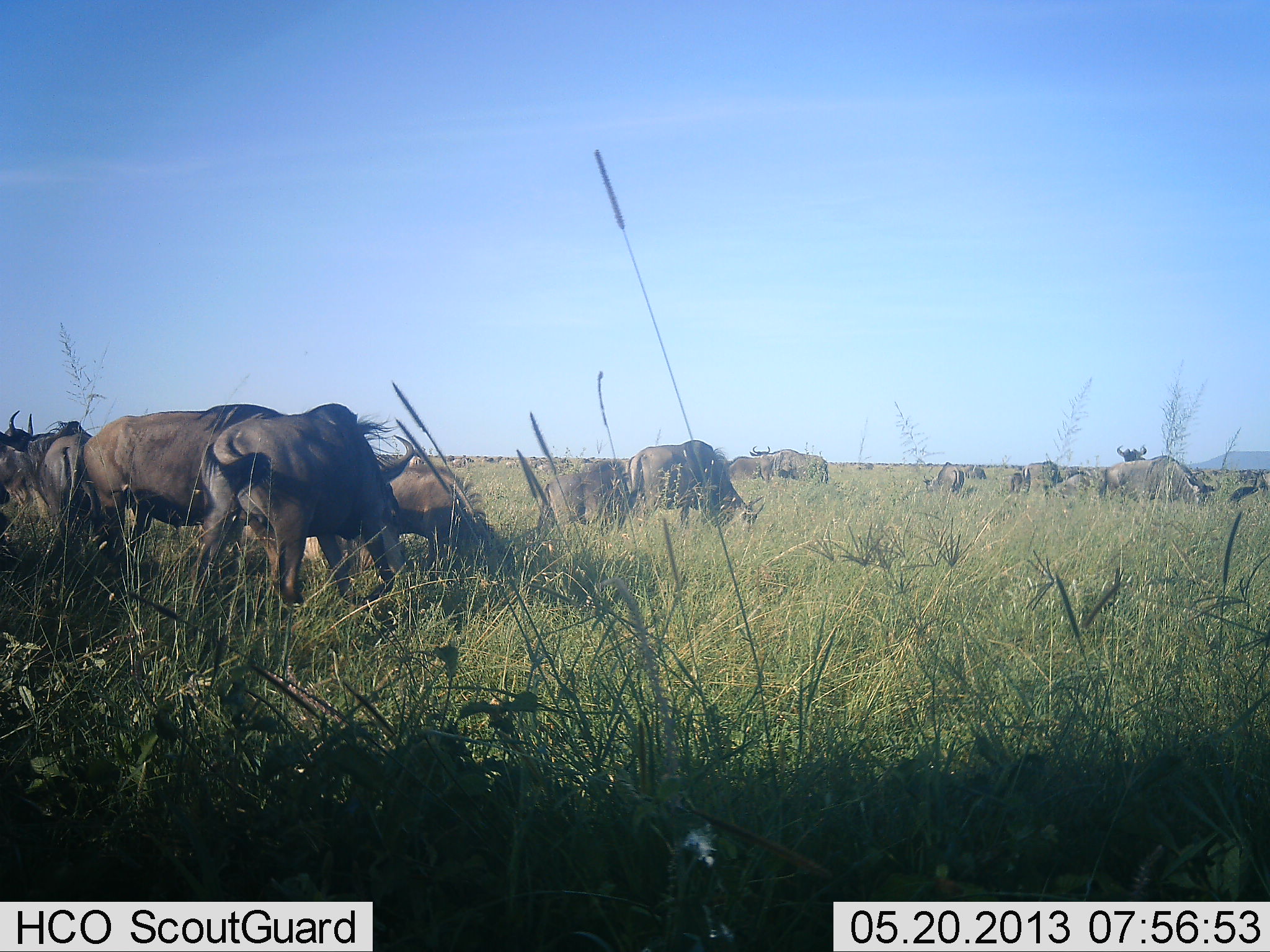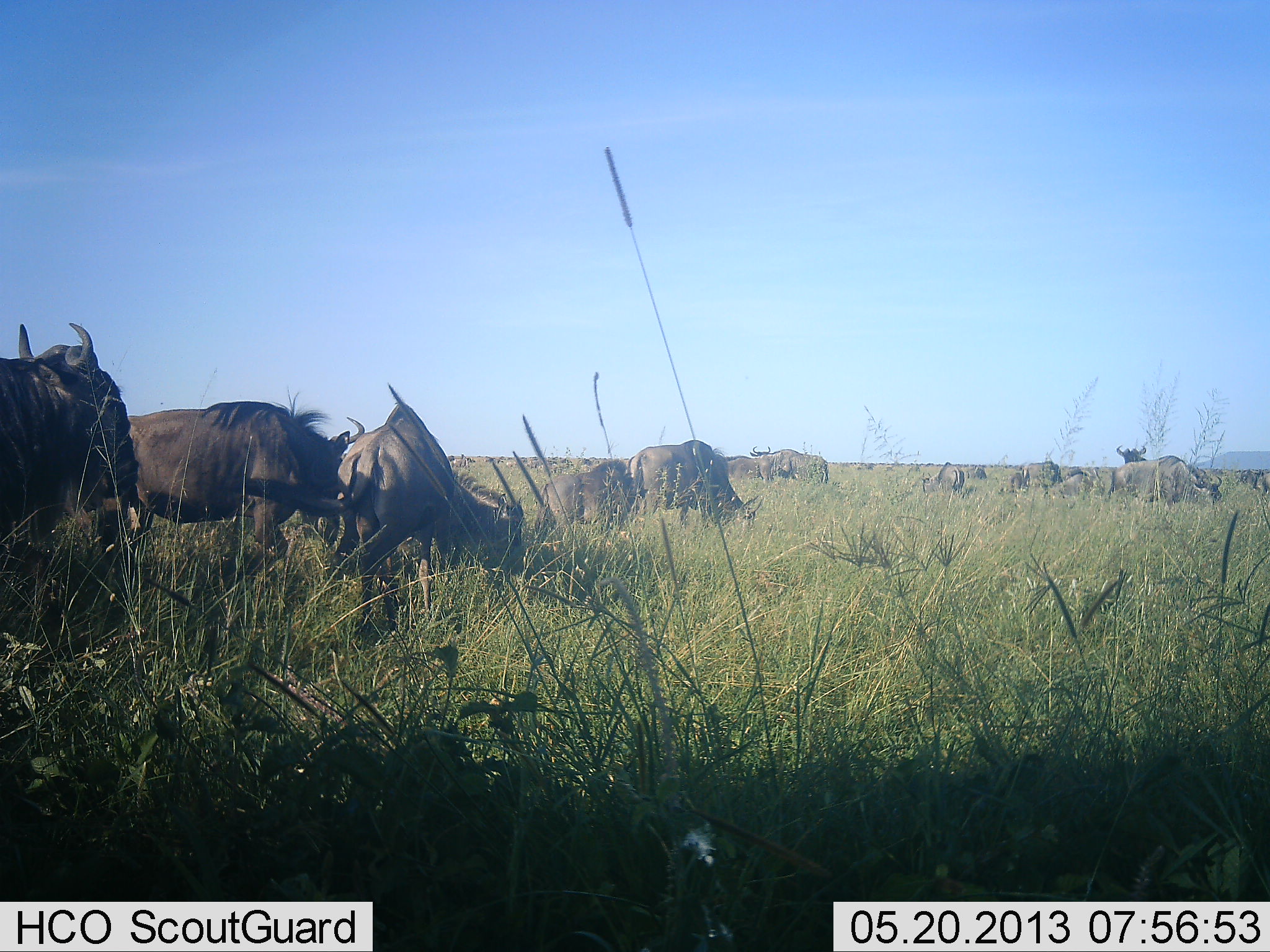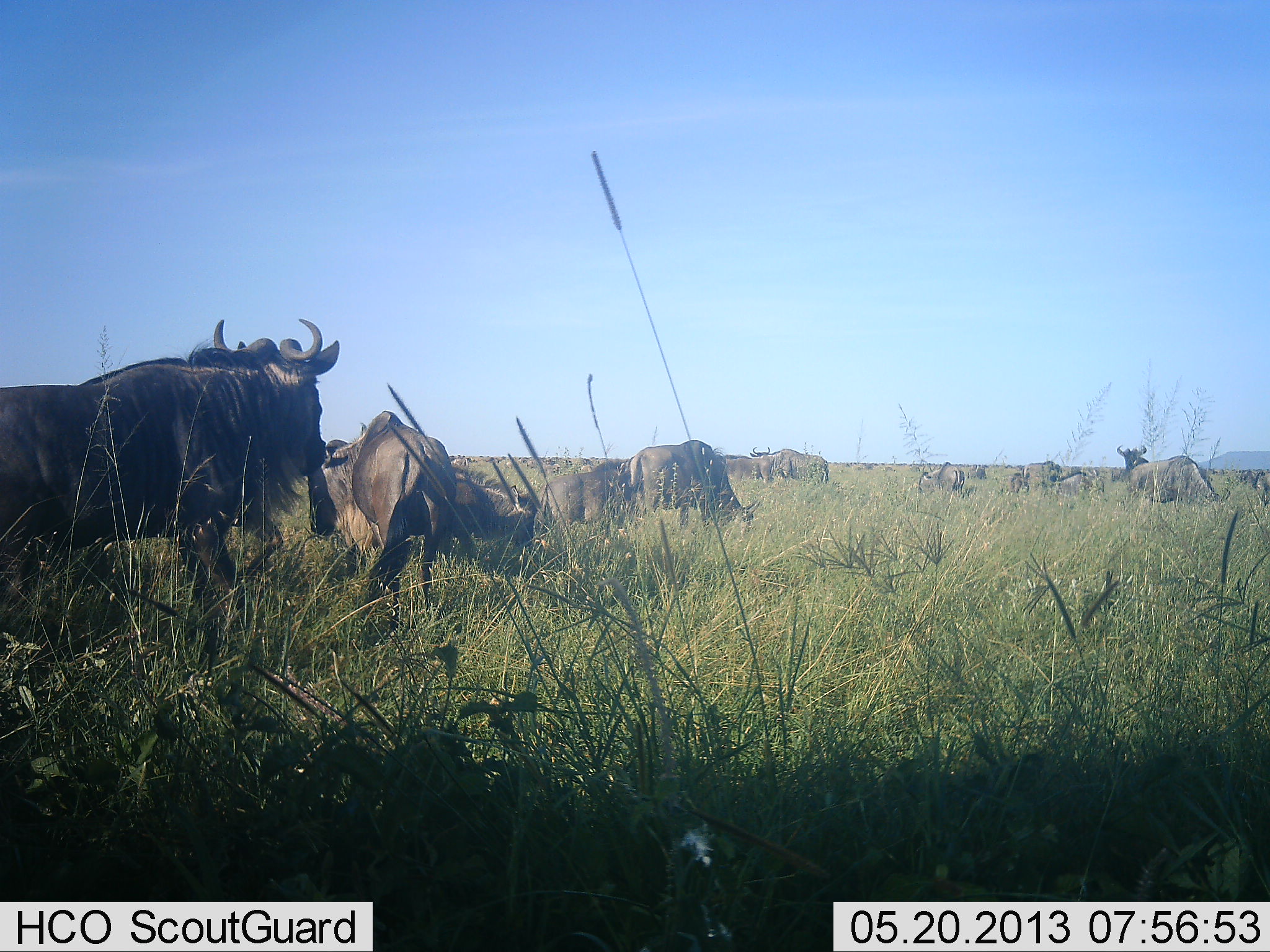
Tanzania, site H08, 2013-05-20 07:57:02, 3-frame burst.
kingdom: Animalia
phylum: Chordata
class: Mammalia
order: Artiodactyla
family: Bovidae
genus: Connochaetes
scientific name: Connochaetes taurinus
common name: blue wildebeest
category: wildebeest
Wildebeest (blue wildebeest) (Connochaetes taurinus), count 11-50. Behavior (volunteer vote fractions): standing 62%, resting 10%, moving 52%, interacting 14%. Young present (vote fraction): 5%. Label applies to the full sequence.